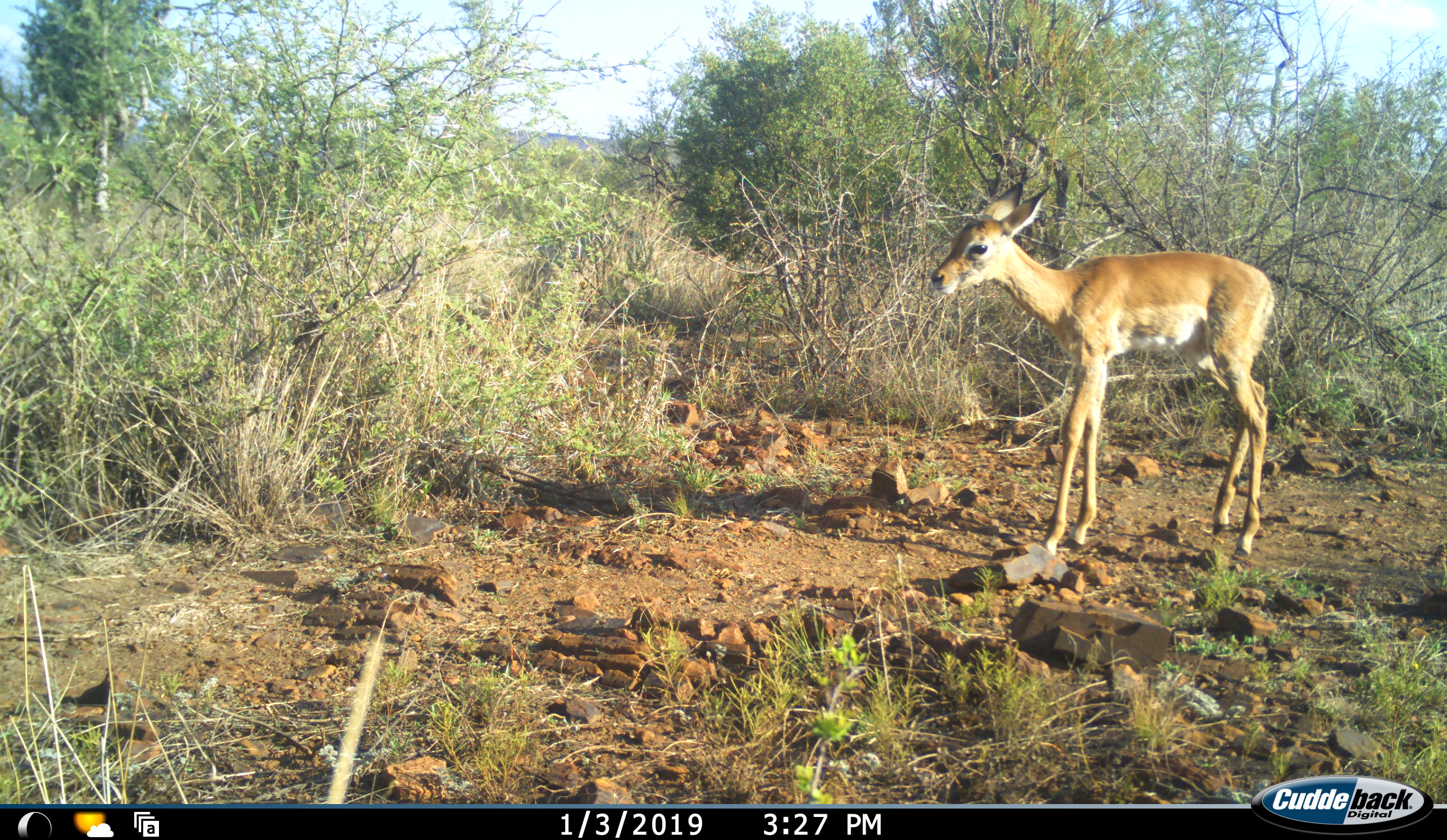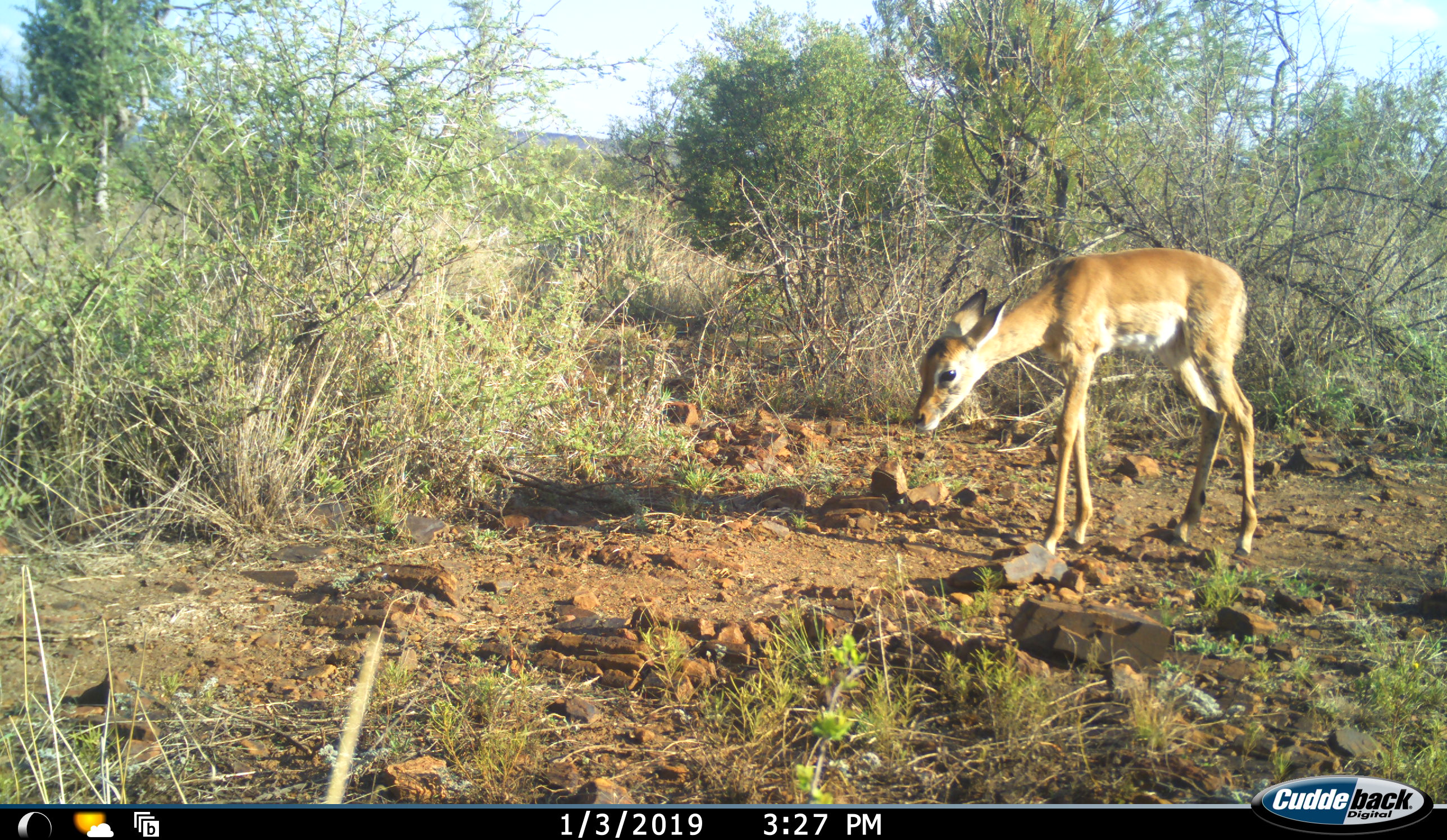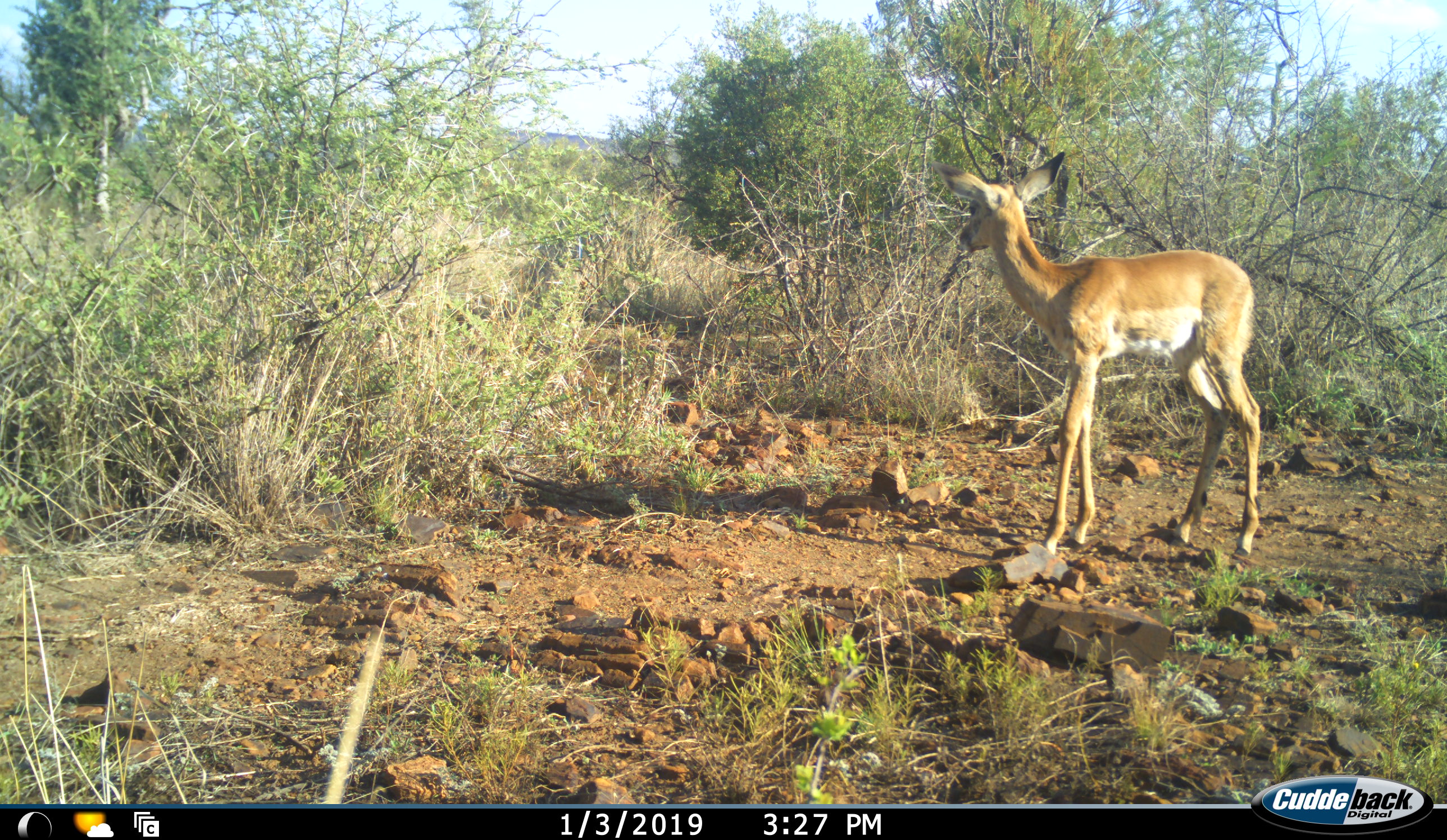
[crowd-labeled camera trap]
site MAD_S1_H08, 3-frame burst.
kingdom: Animalia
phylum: Chordata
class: Mammalia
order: Artiodactyla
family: Bovidae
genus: Aepyceros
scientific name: Aepyceros melampus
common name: impala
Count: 1.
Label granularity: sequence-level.